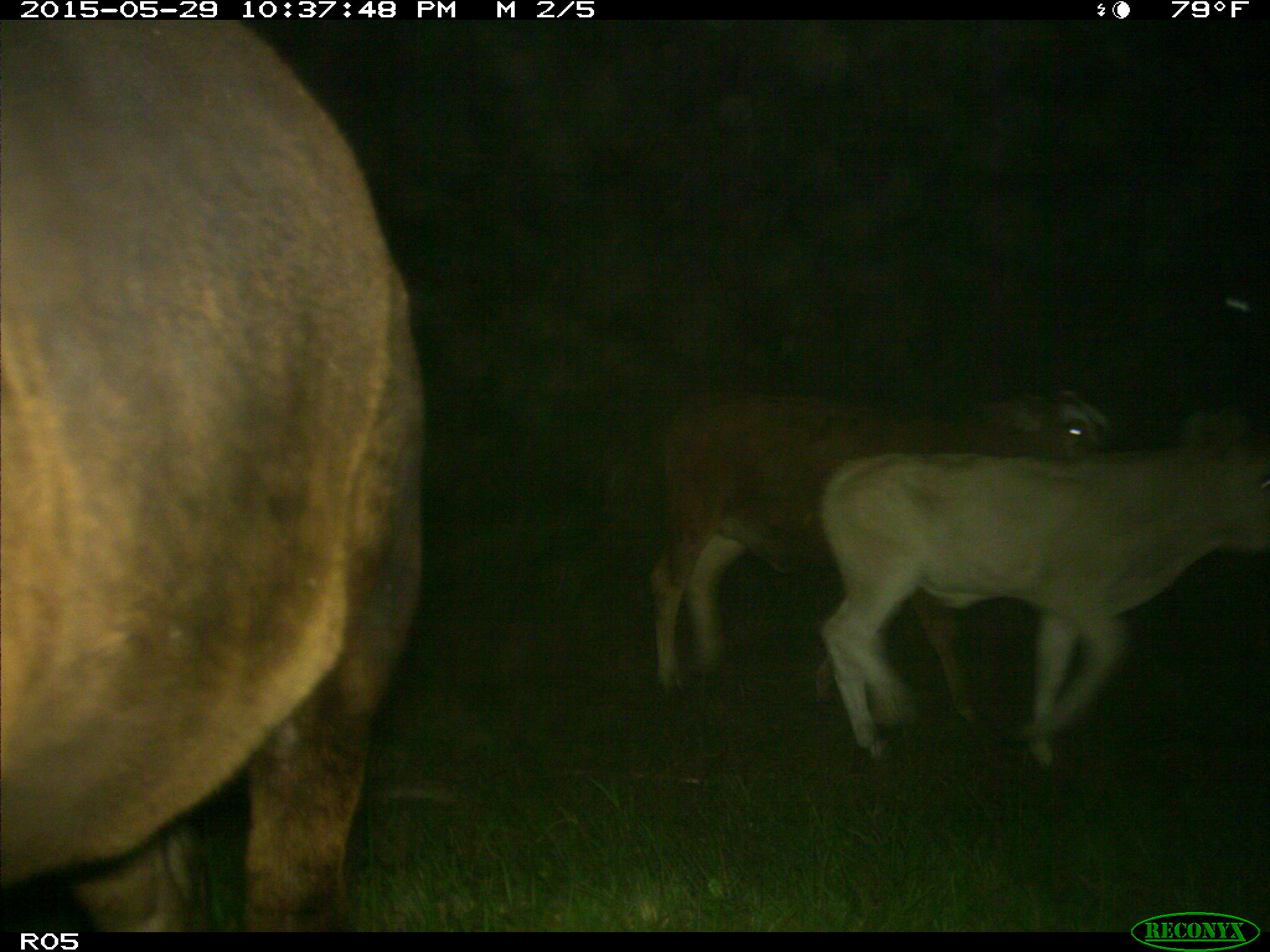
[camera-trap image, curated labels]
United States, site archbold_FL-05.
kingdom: Animalia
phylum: Chordata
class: Mammalia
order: Artiodactyla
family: Bovidae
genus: Bos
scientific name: Bos taurus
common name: domestic cow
Bos taurus (domestic cow).